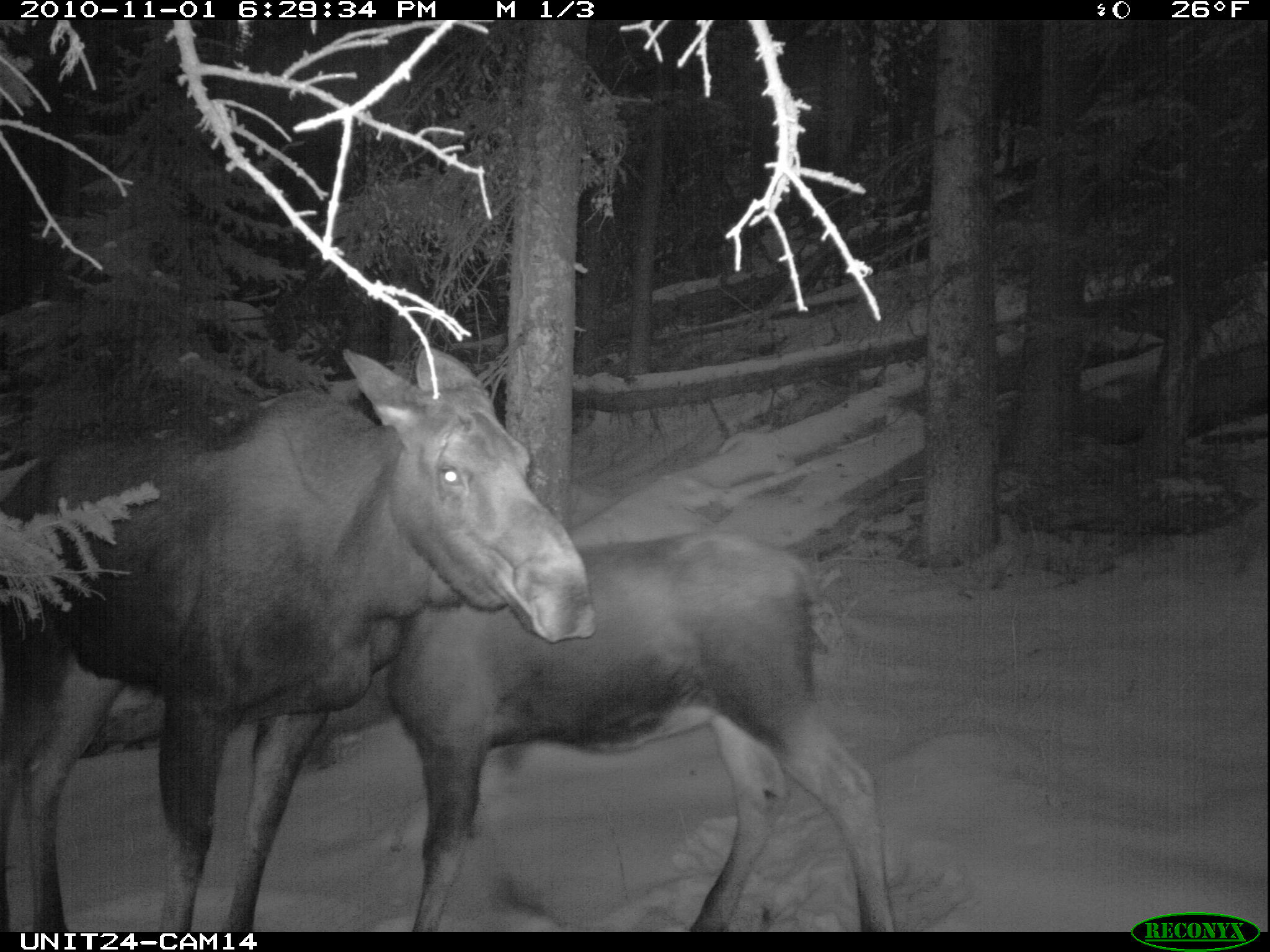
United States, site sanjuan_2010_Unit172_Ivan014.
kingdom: Animalia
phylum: Chordata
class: Mammalia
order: Artiodactyla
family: Cervidae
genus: Alces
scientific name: Alces alces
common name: moose